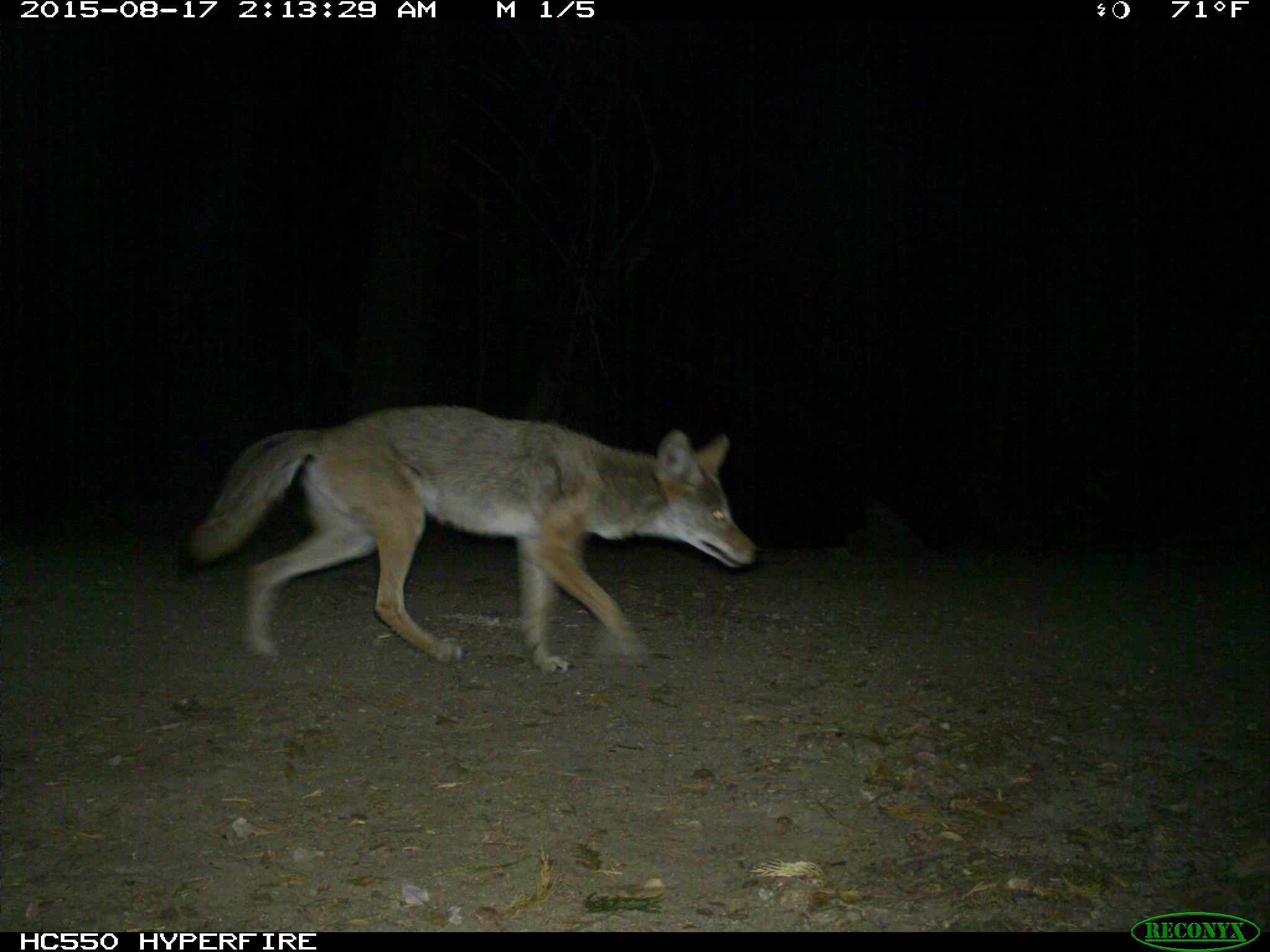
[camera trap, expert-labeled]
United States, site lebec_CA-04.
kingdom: Animalia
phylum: Chordata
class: Mammalia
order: Carnivora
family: Canidae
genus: Canis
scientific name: Canis latrans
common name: coyote